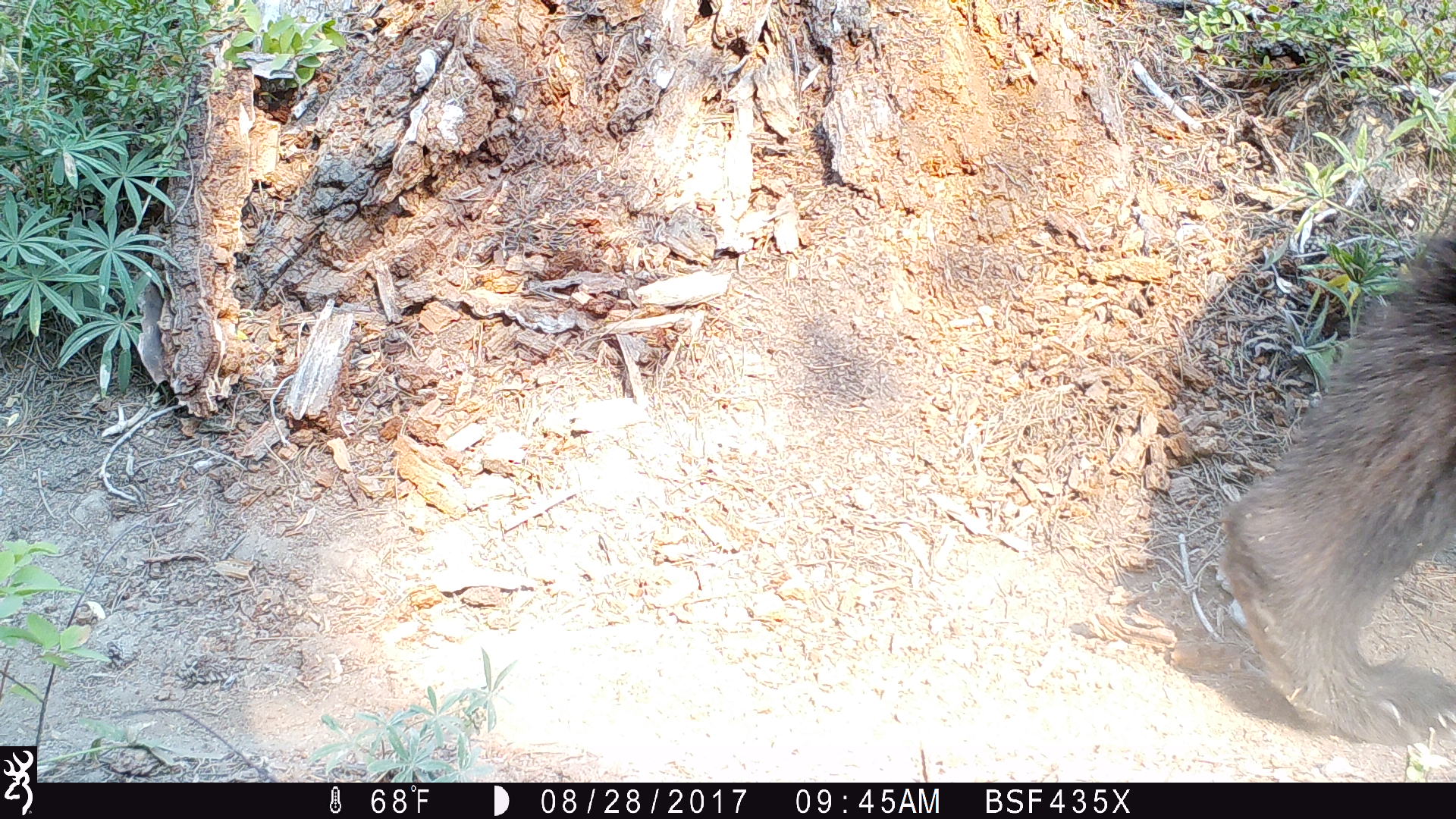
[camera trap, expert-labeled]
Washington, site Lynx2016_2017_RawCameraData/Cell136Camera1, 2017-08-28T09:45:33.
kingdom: Animalia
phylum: Chordata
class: Mammalia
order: Carnivora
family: Ursidae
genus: Ursus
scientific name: Ursus americanus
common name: american black bear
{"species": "Ursus americanus (american black bear)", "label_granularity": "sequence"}